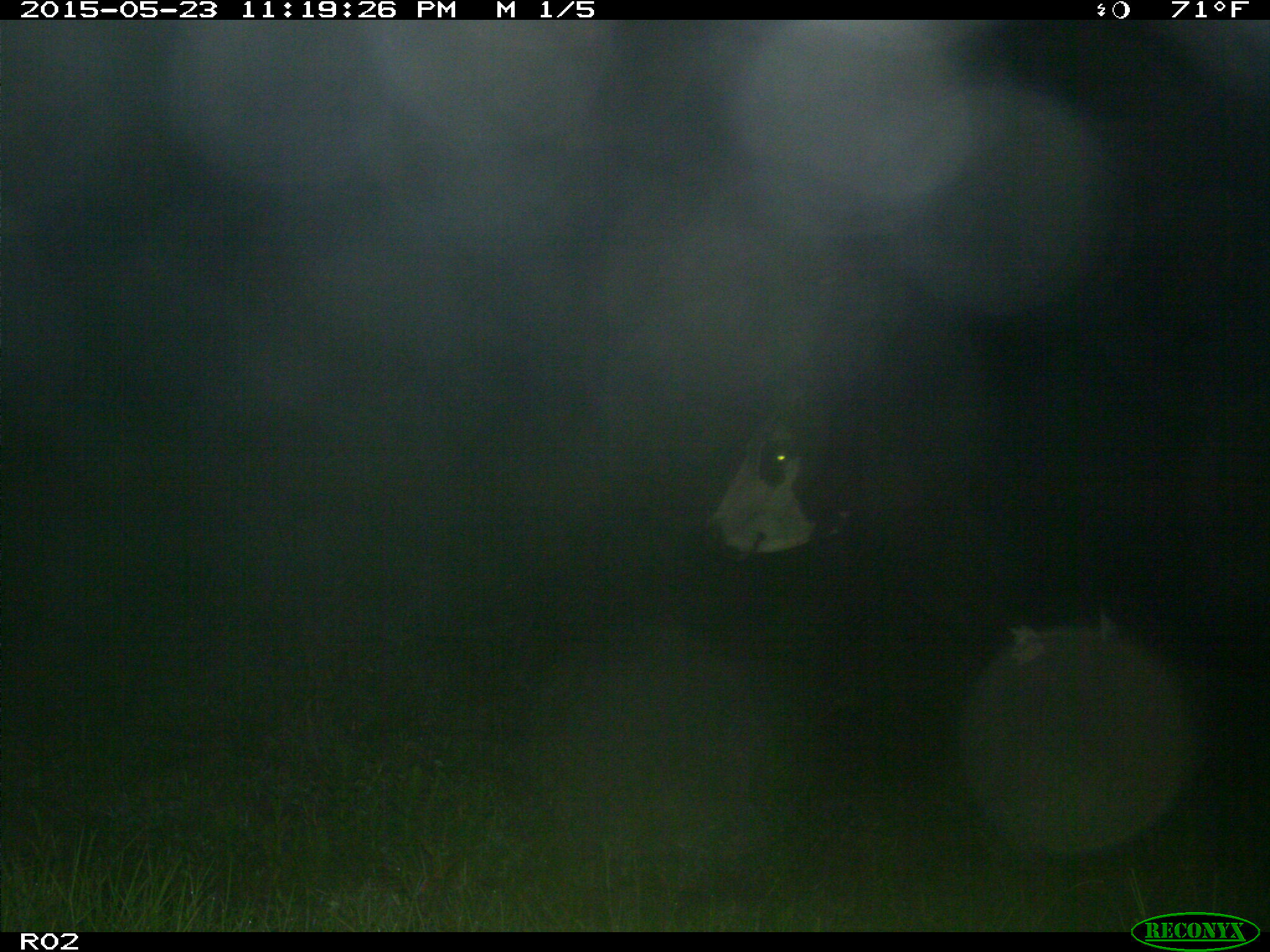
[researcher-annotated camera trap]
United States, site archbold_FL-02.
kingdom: Animalia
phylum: Chordata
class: Mammalia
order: Artiodactyla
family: Bovidae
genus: Bos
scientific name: Bos taurus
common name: domestic cow